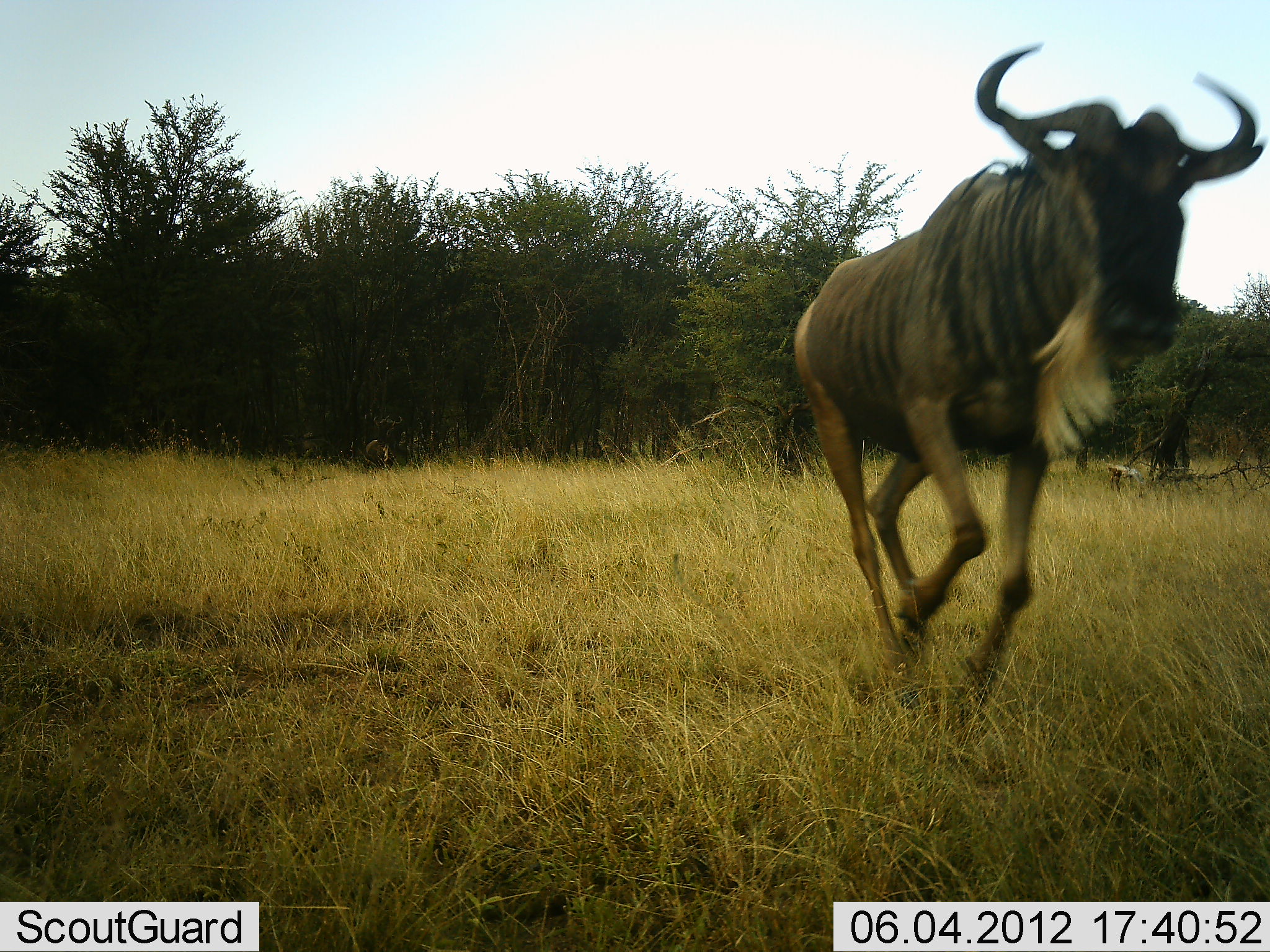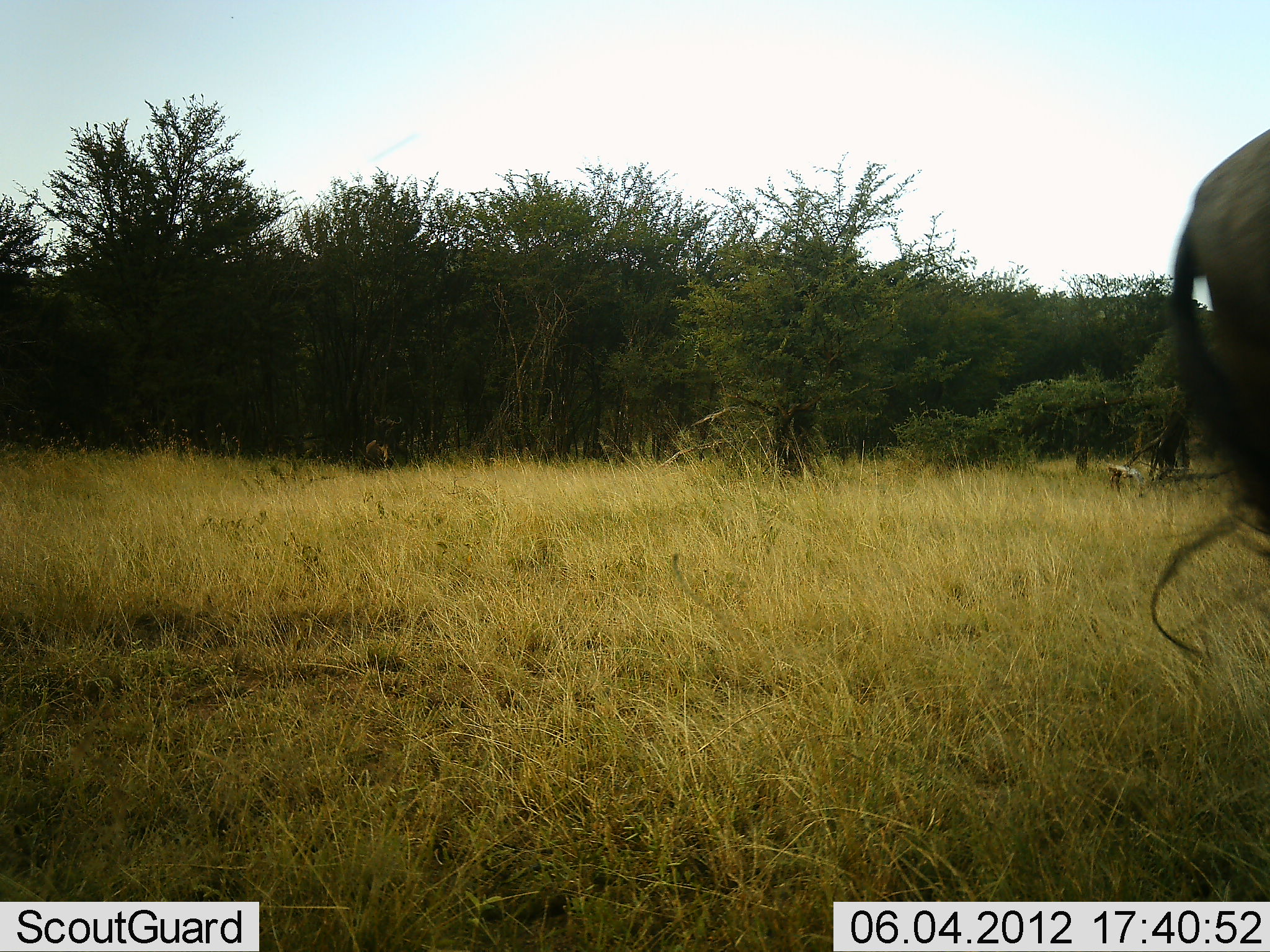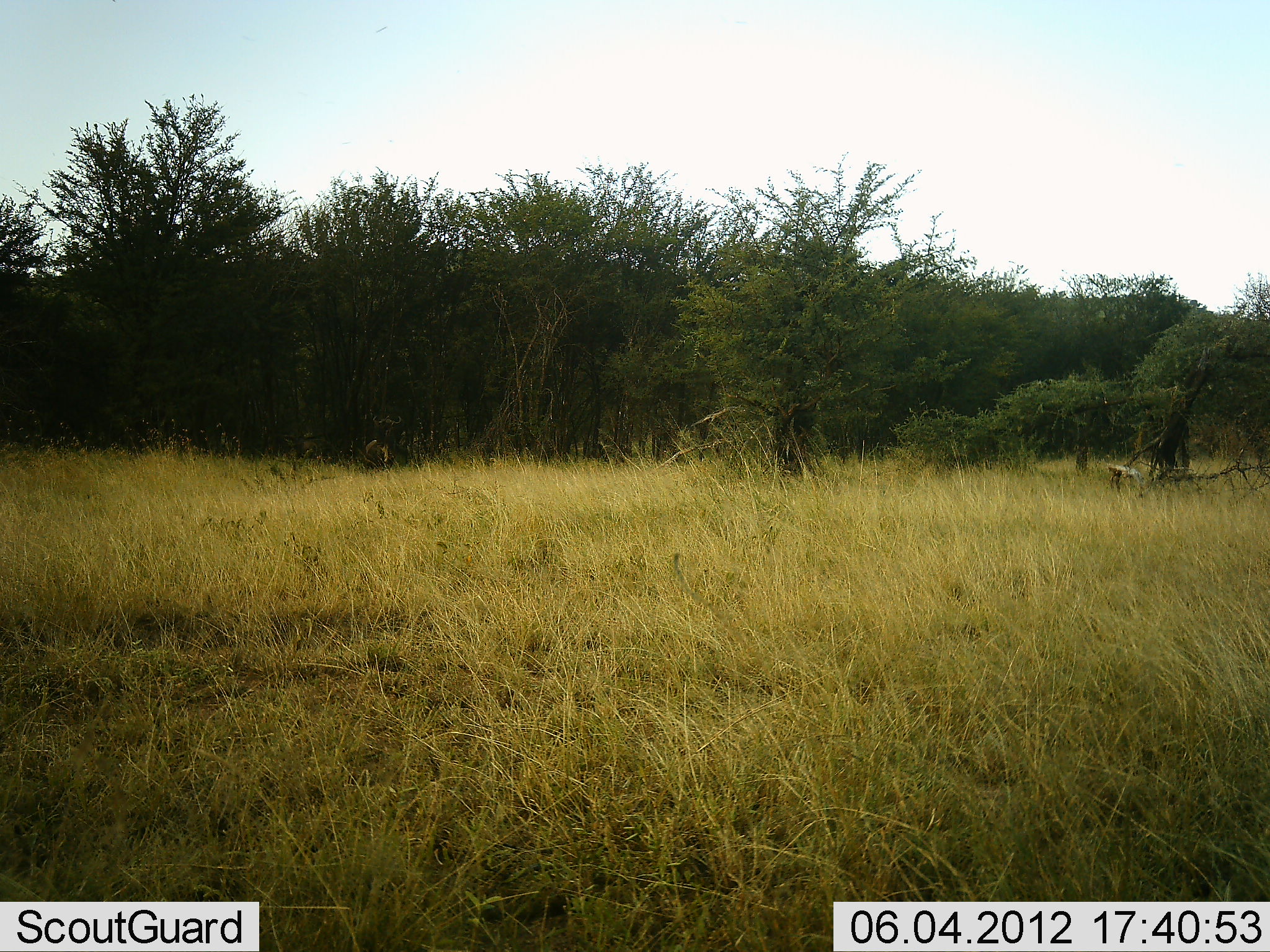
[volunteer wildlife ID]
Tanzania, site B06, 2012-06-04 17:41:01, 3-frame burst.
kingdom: Animalia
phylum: Chordata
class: Mammalia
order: Artiodactyla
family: Bovidae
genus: Connochaetes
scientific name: Connochaetes taurinus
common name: blue wildebeest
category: wildebeest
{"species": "wildebeest (blue wildebeest) (Connochaetes taurinus)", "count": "1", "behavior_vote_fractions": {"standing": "20%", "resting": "0%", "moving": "100%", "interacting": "0%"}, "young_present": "0%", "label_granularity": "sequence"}